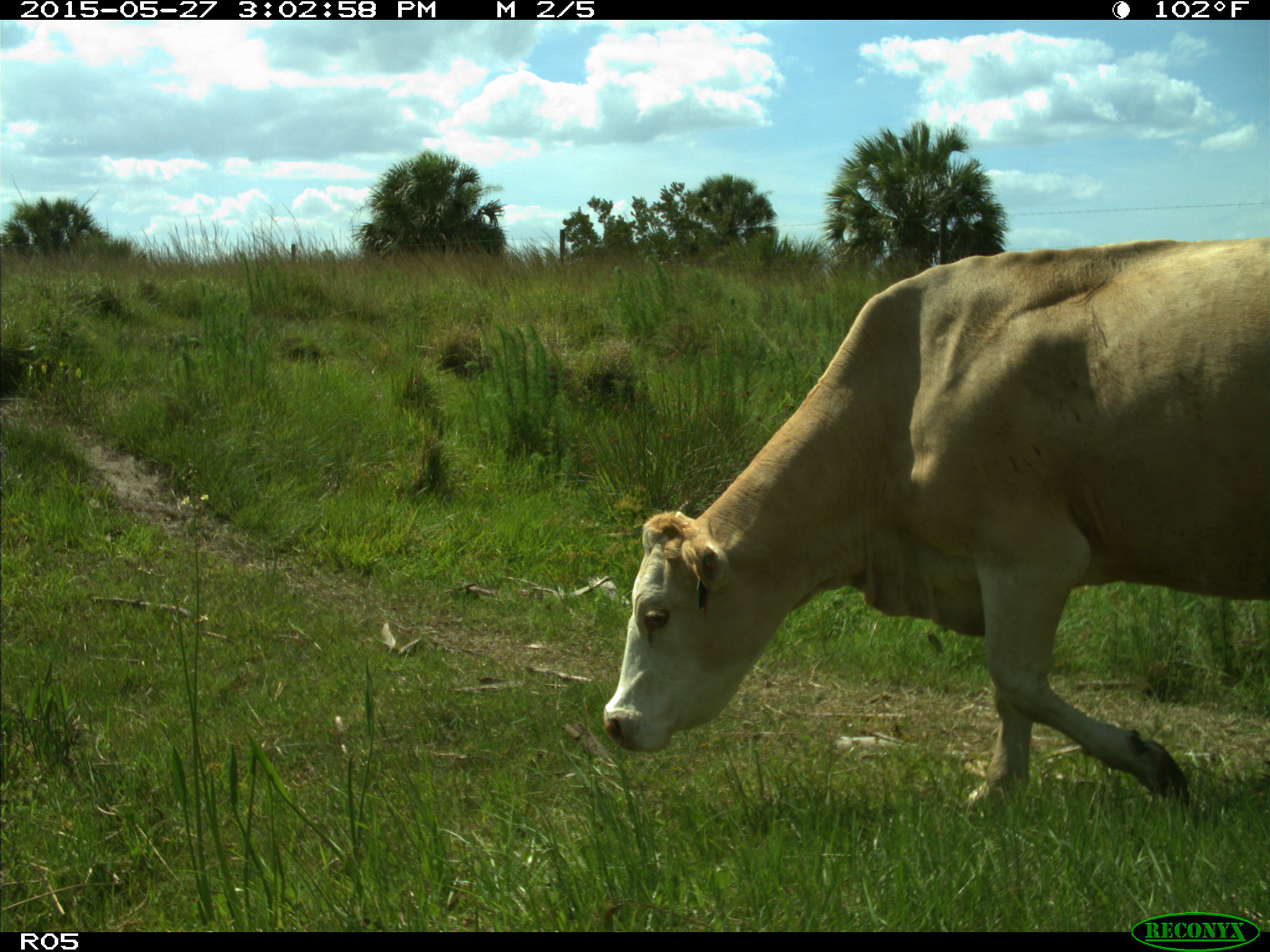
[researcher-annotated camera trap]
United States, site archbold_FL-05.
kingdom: Animalia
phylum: Chordata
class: Mammalia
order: Artiodactyla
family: Bovidae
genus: Bos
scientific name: Bos taurus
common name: domestic cow